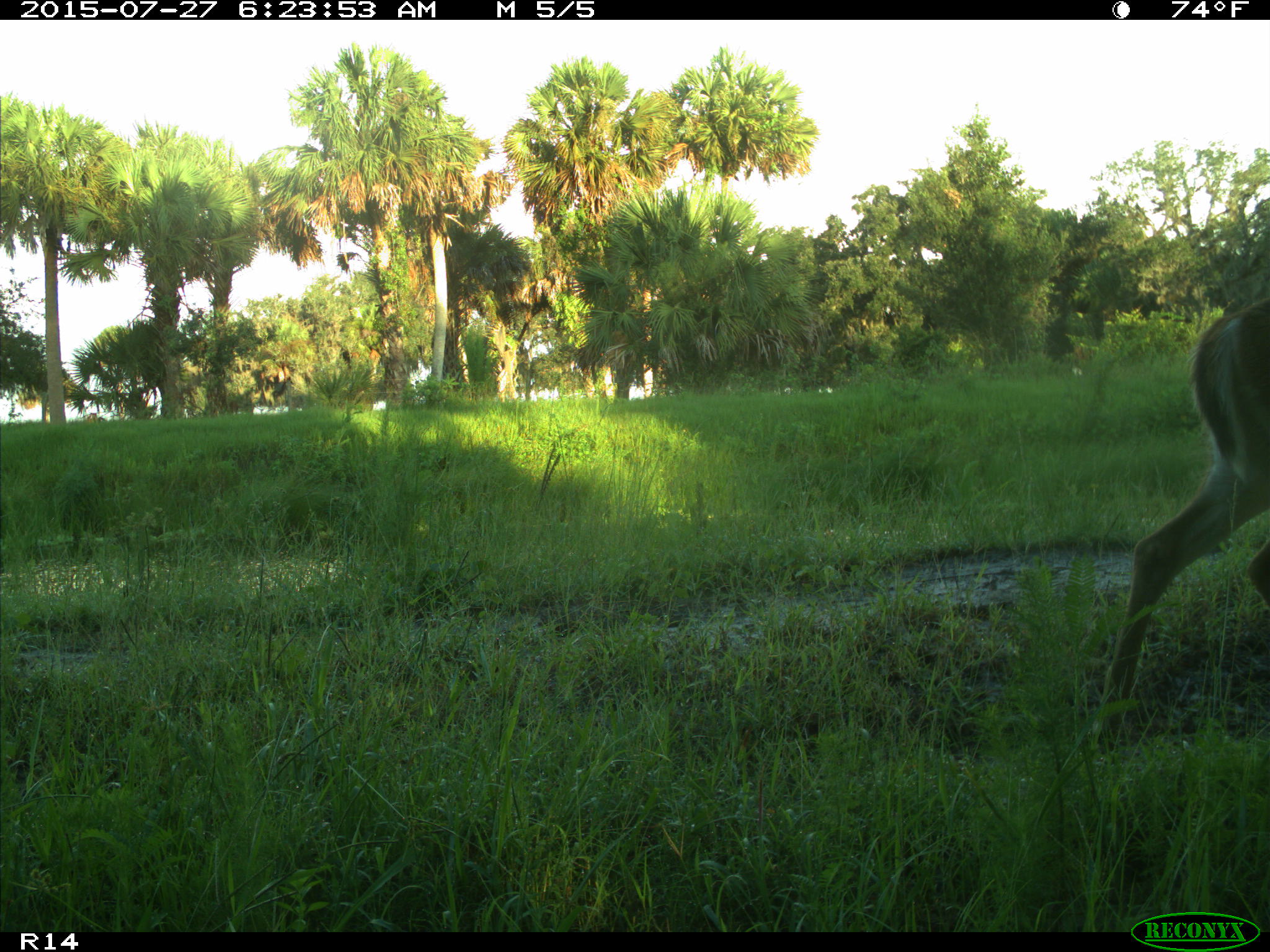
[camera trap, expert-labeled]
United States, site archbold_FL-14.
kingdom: Animalia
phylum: Chordata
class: Mammalia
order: Artiodactyla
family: Cervidae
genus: Odocoileus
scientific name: Odocoileus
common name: deer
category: unidentified deer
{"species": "unidentified deer (deer) (Odocoileus)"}